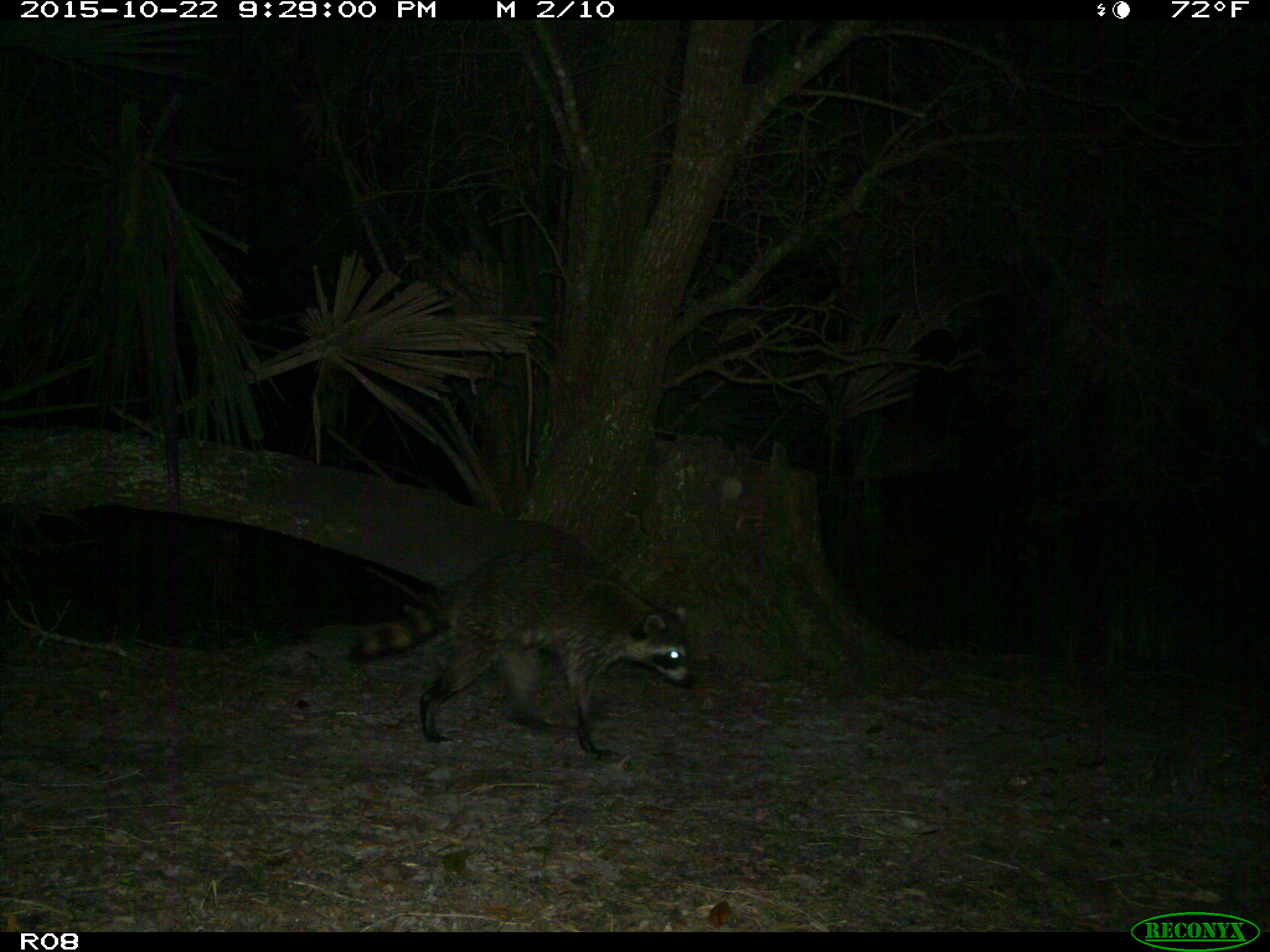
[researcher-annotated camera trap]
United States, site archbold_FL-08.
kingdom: Animalia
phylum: Chordata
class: Mammalia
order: Carnivora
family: Procyonidae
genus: Procyon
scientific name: Procyon lotor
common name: common raccoon